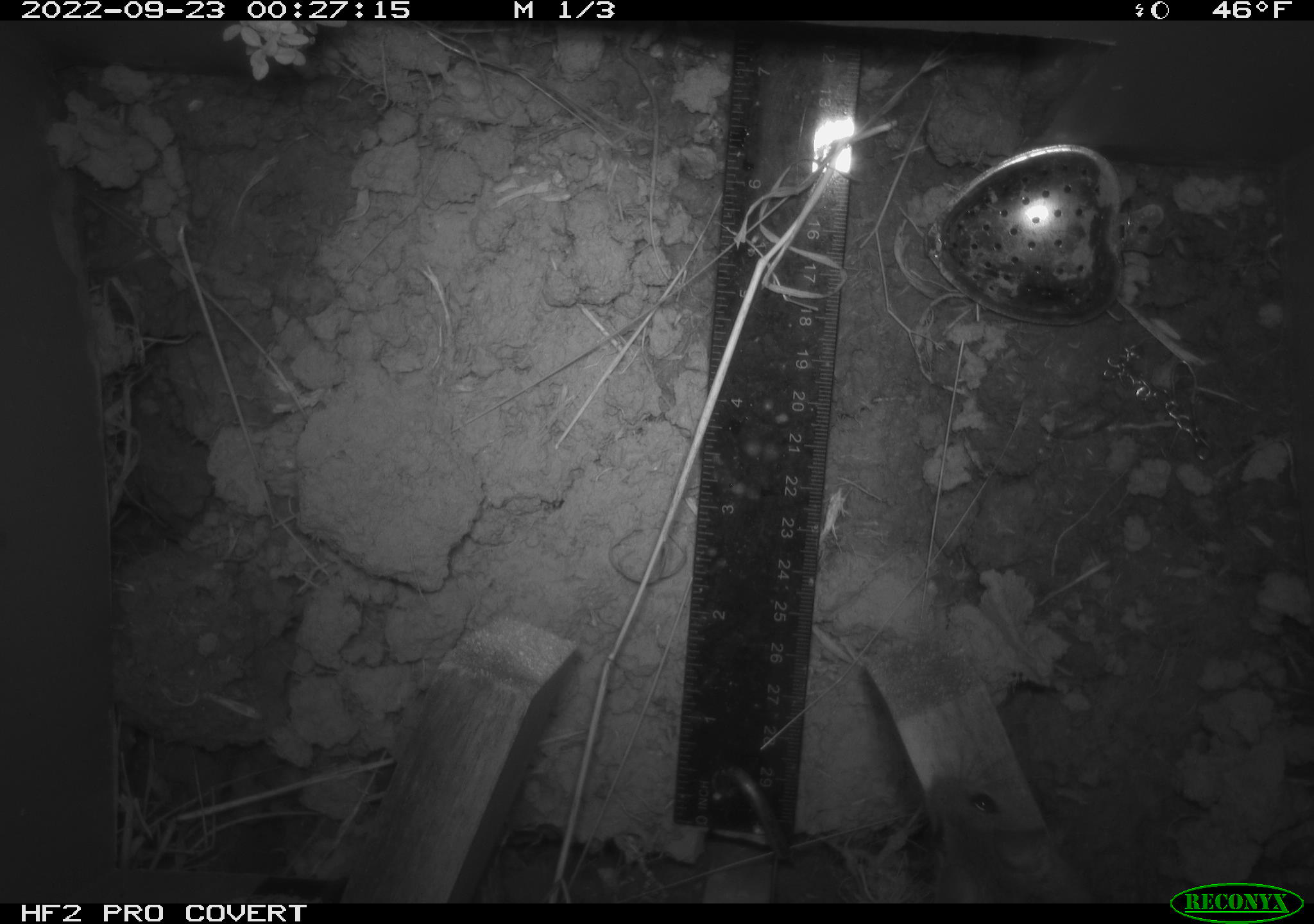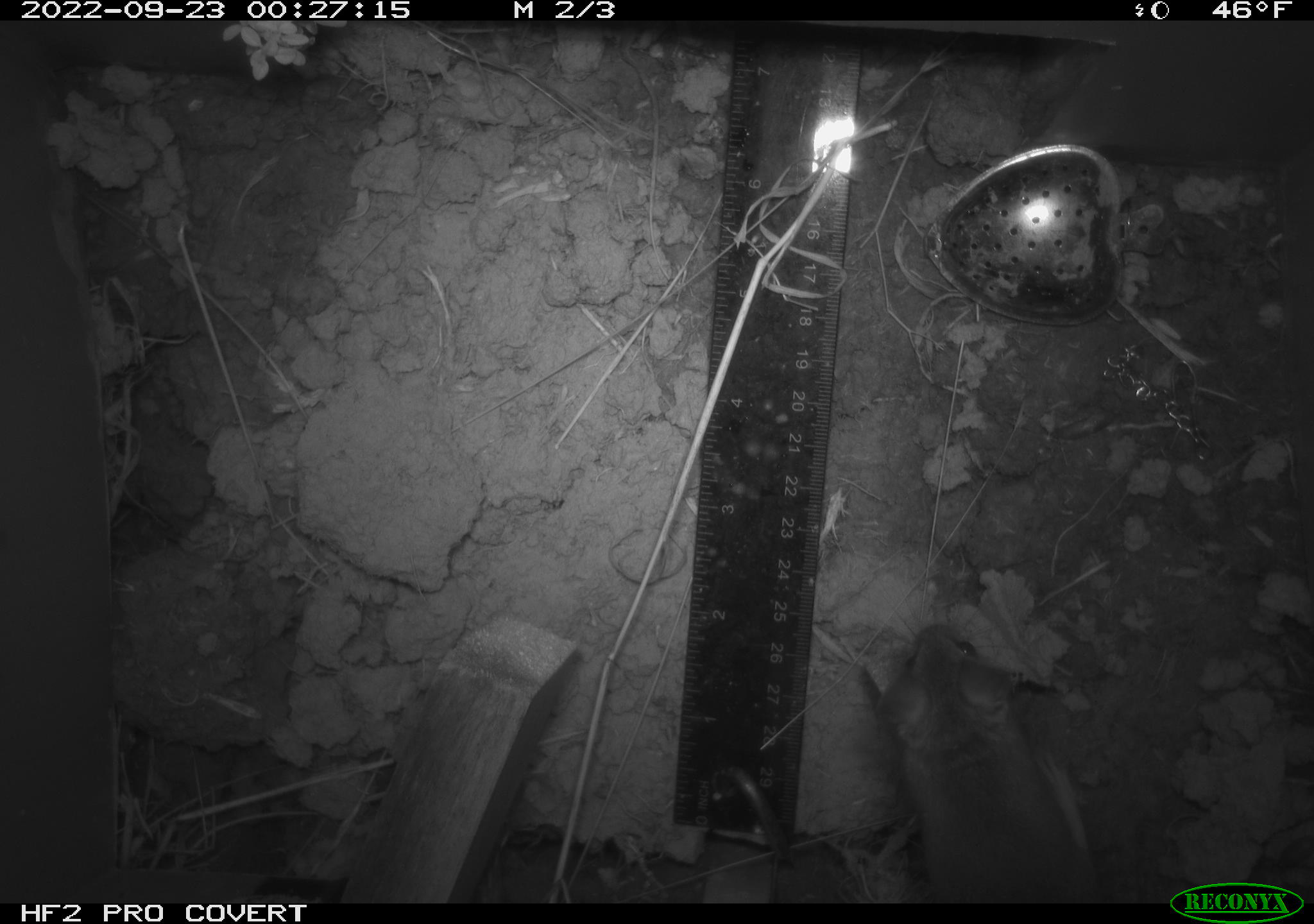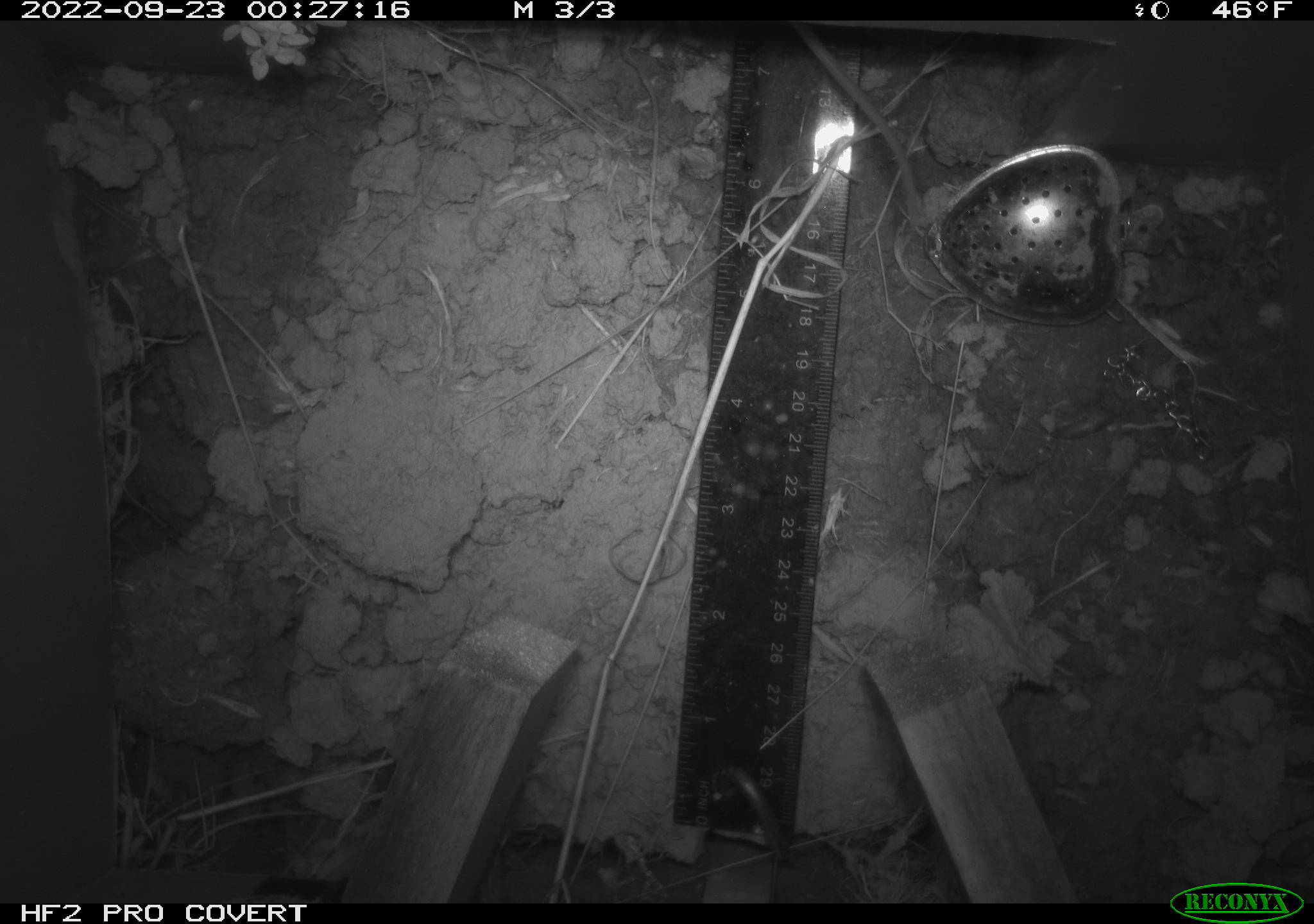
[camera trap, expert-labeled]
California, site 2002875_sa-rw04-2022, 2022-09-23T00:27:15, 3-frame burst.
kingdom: Animalia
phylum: Chordata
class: Mammalia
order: Rodentia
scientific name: Rodentia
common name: mouse species